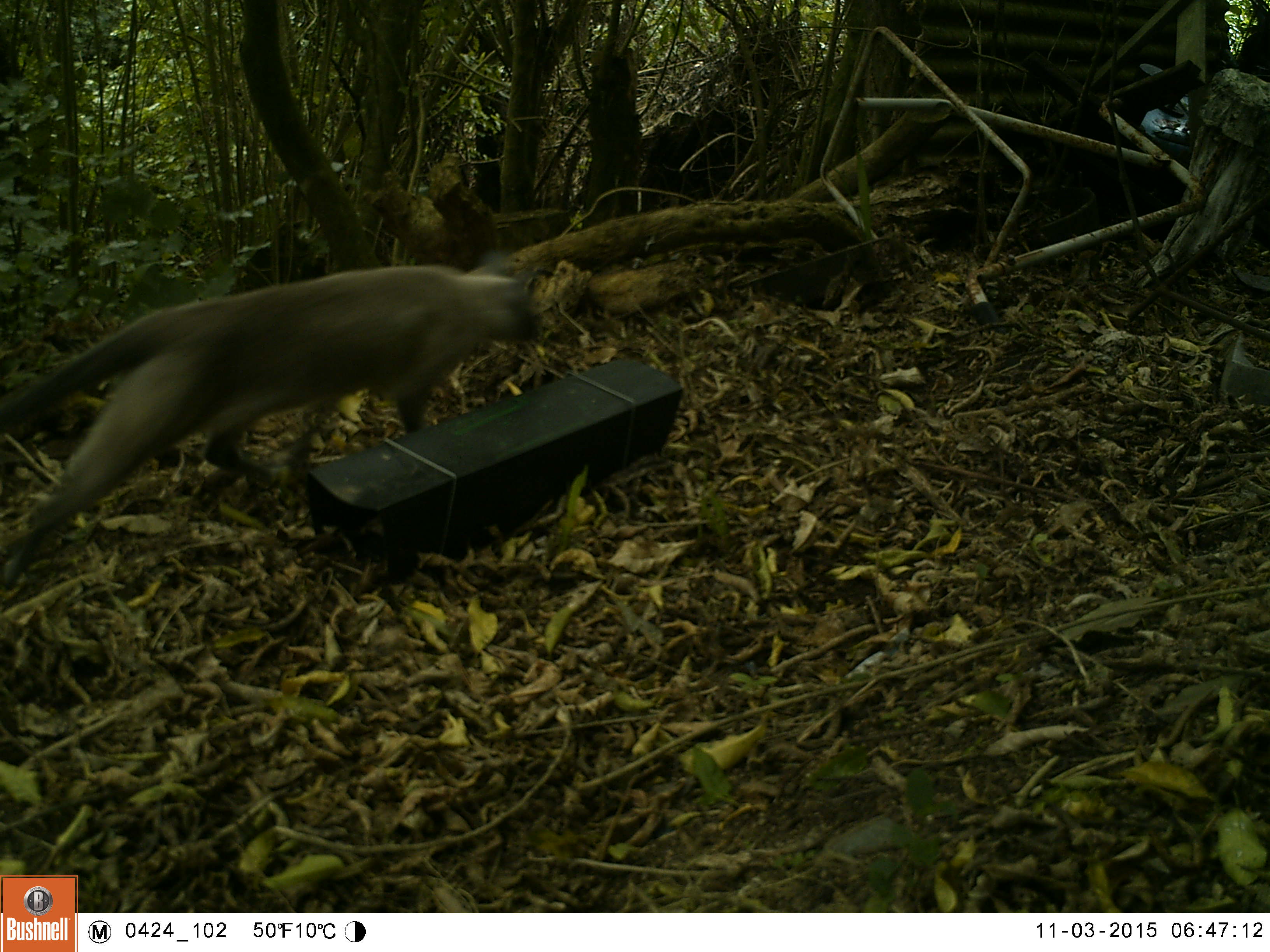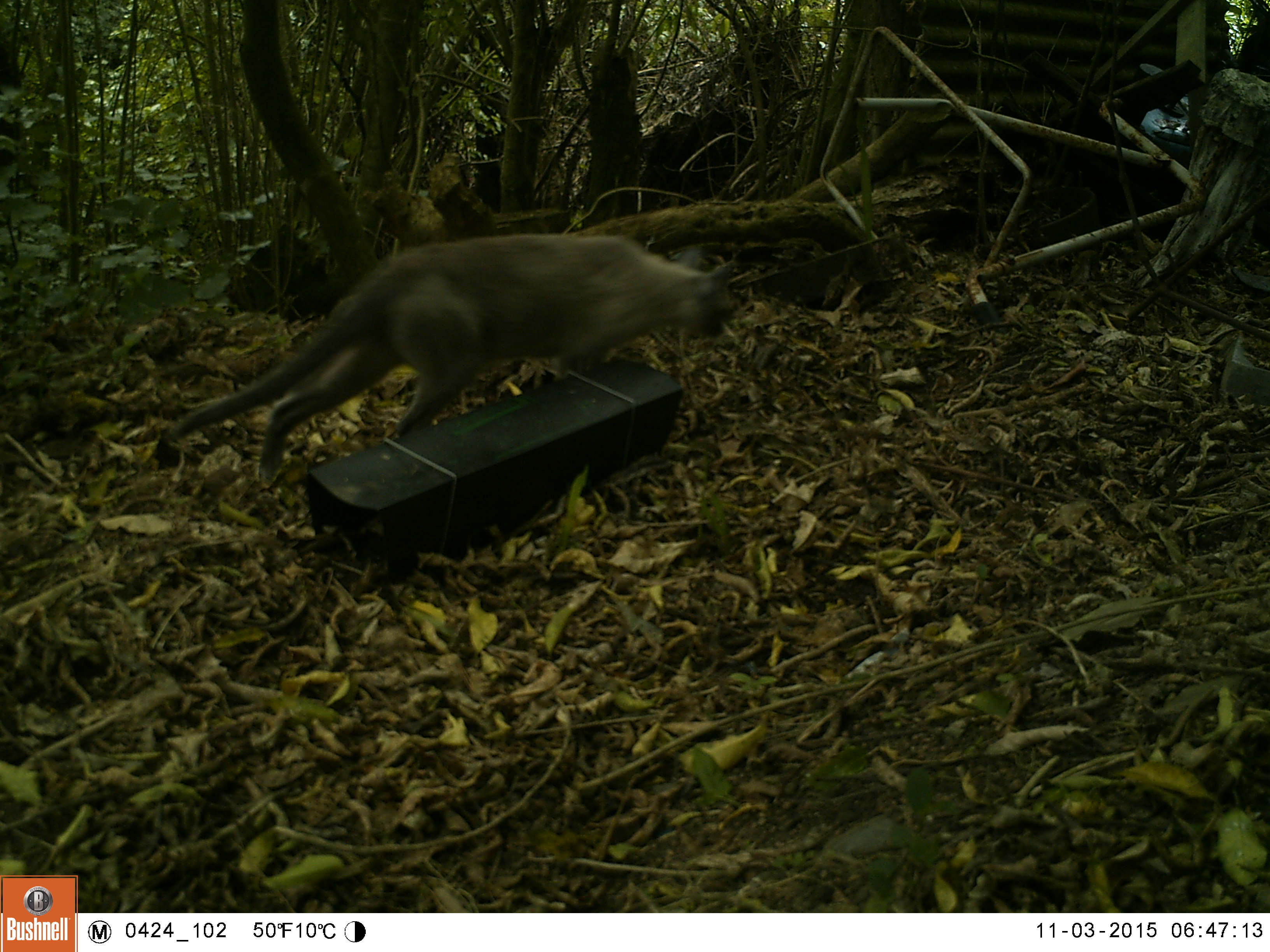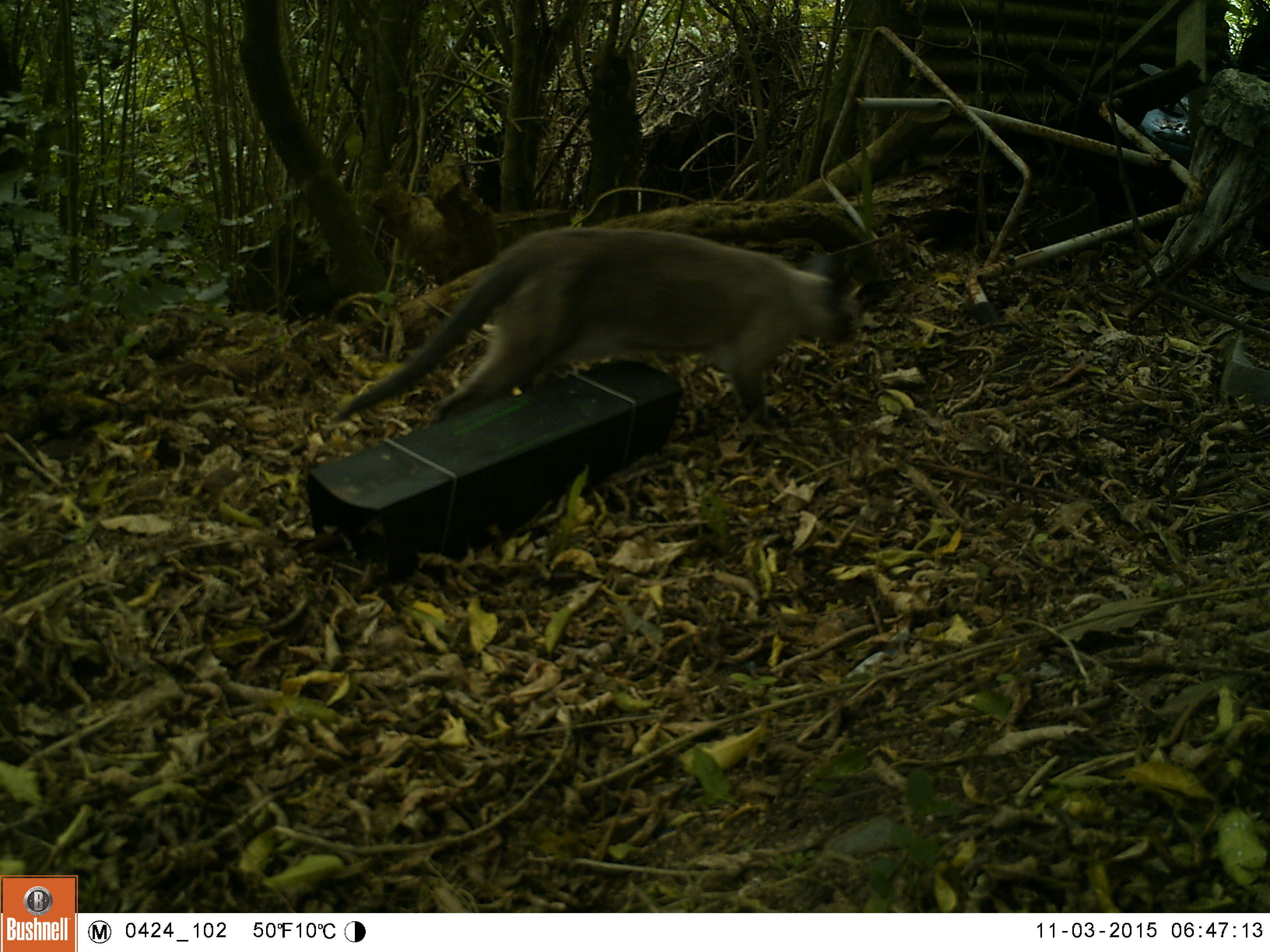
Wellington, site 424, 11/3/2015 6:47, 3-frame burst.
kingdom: Animalia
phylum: Chordata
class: Mammalia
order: Carnivora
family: Felidae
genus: Felis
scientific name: Felis catus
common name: cat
Cat (Felis catus).